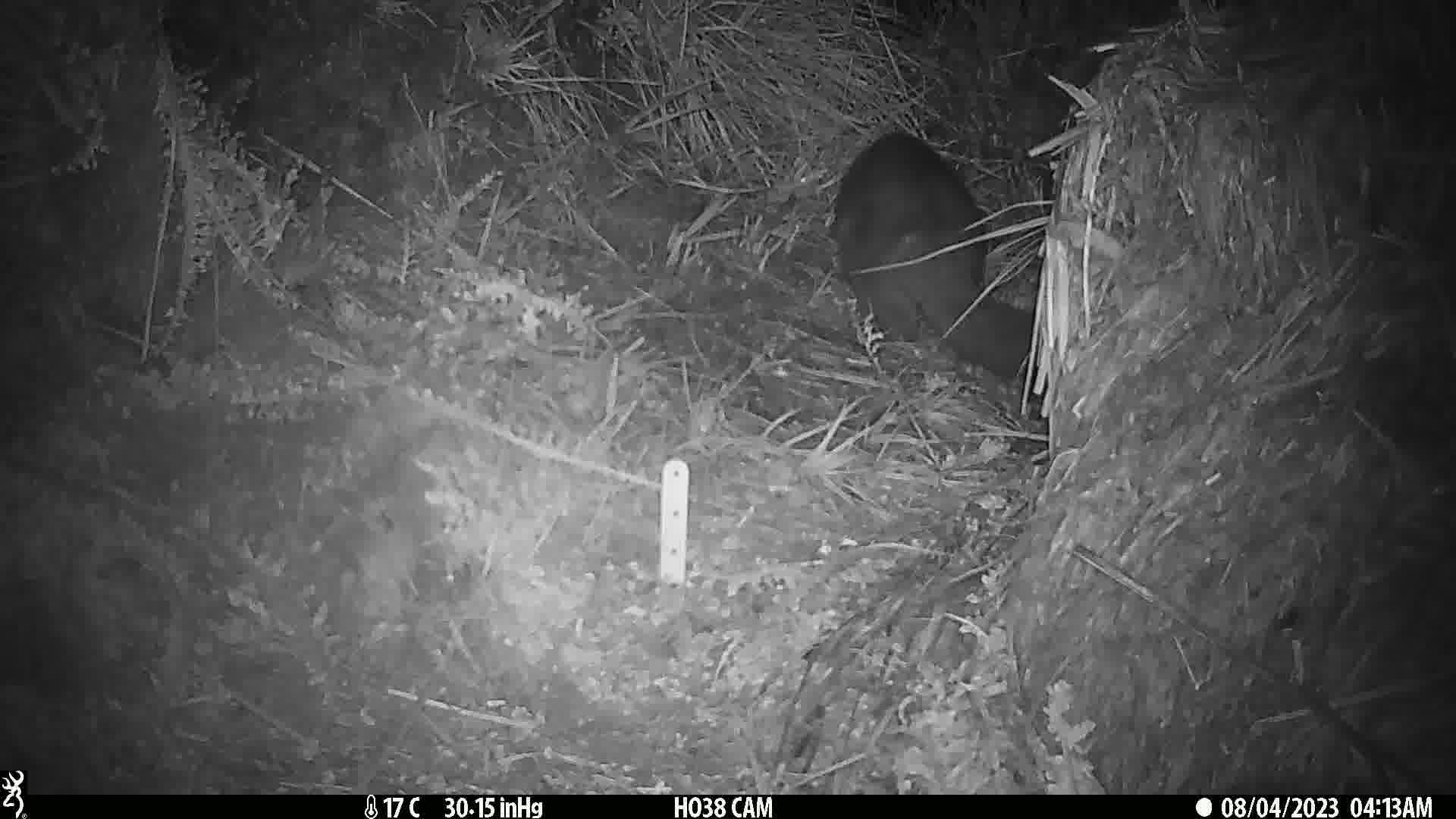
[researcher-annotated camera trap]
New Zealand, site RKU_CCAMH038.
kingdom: Animalia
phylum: Chordata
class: Mammalia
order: Diprotodontia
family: Phalangeridae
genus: Trichosurus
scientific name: Trichosurus vulpecula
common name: common brushtail possum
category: possum